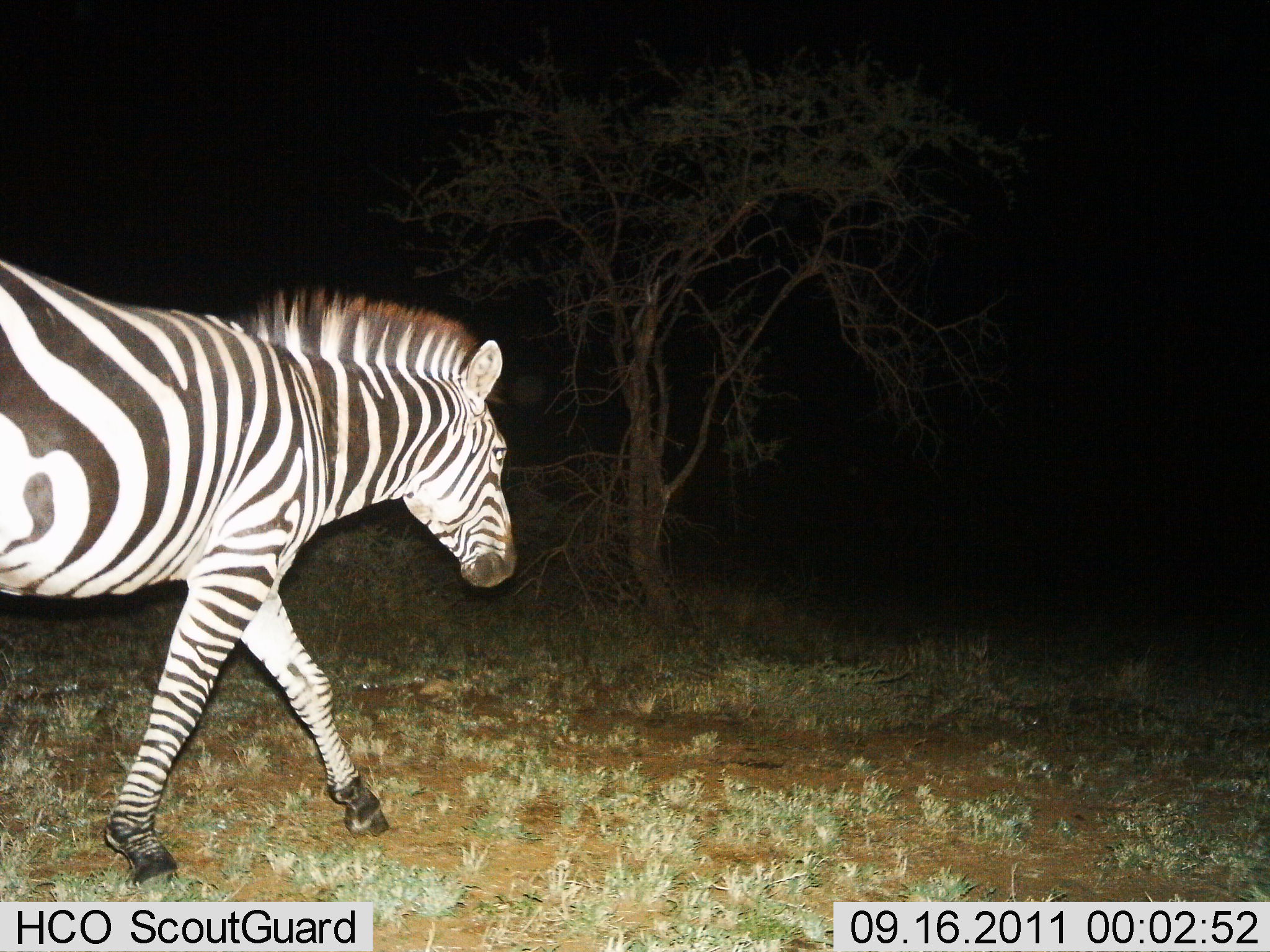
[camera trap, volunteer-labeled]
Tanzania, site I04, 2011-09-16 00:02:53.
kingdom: Animalia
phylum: Chordata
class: Mammalia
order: Perissodactyla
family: Equidae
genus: Equus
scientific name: Equus quagga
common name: plains zebra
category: zebra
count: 1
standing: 14%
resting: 0%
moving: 100%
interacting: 0%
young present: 0%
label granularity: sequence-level